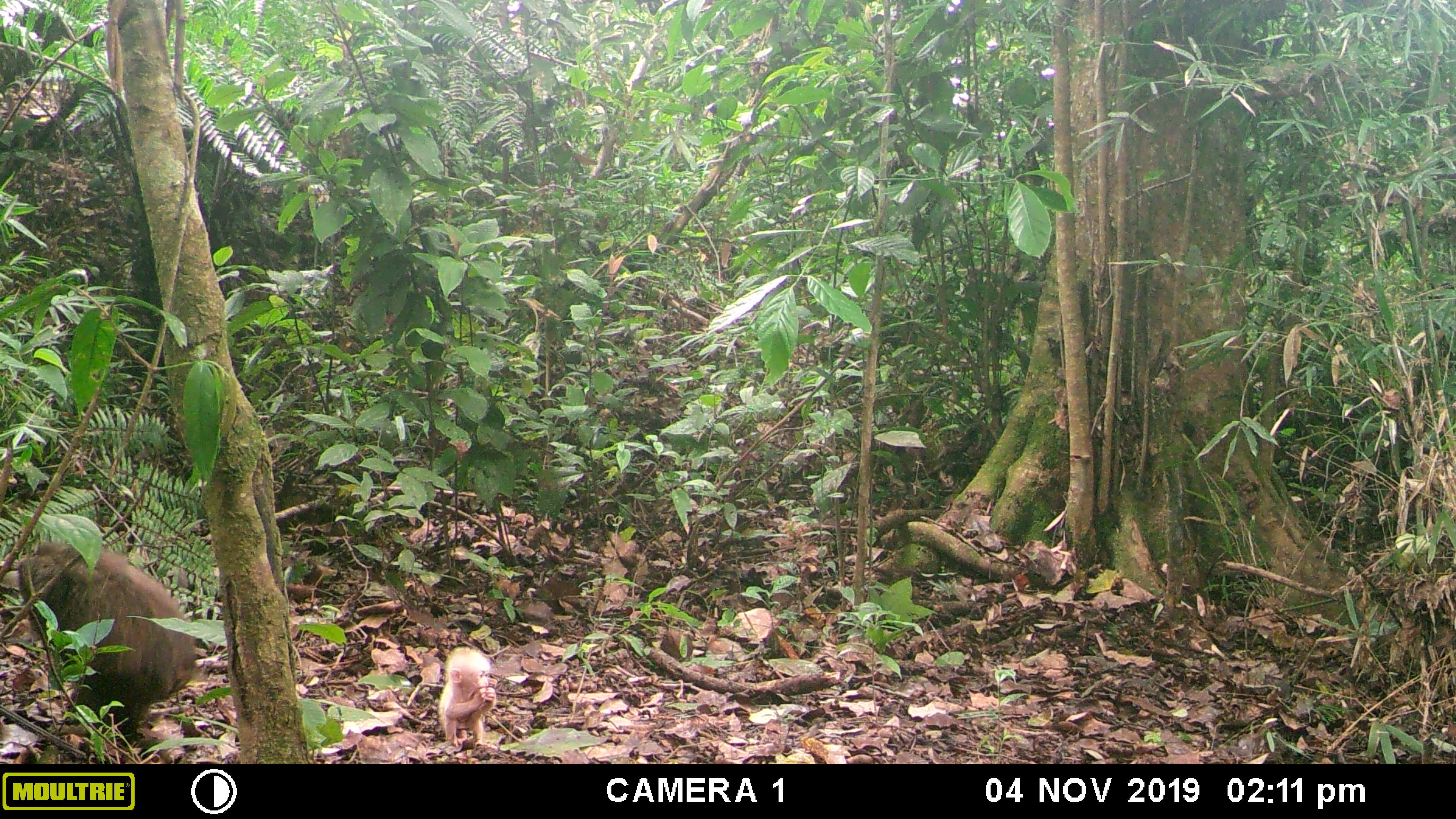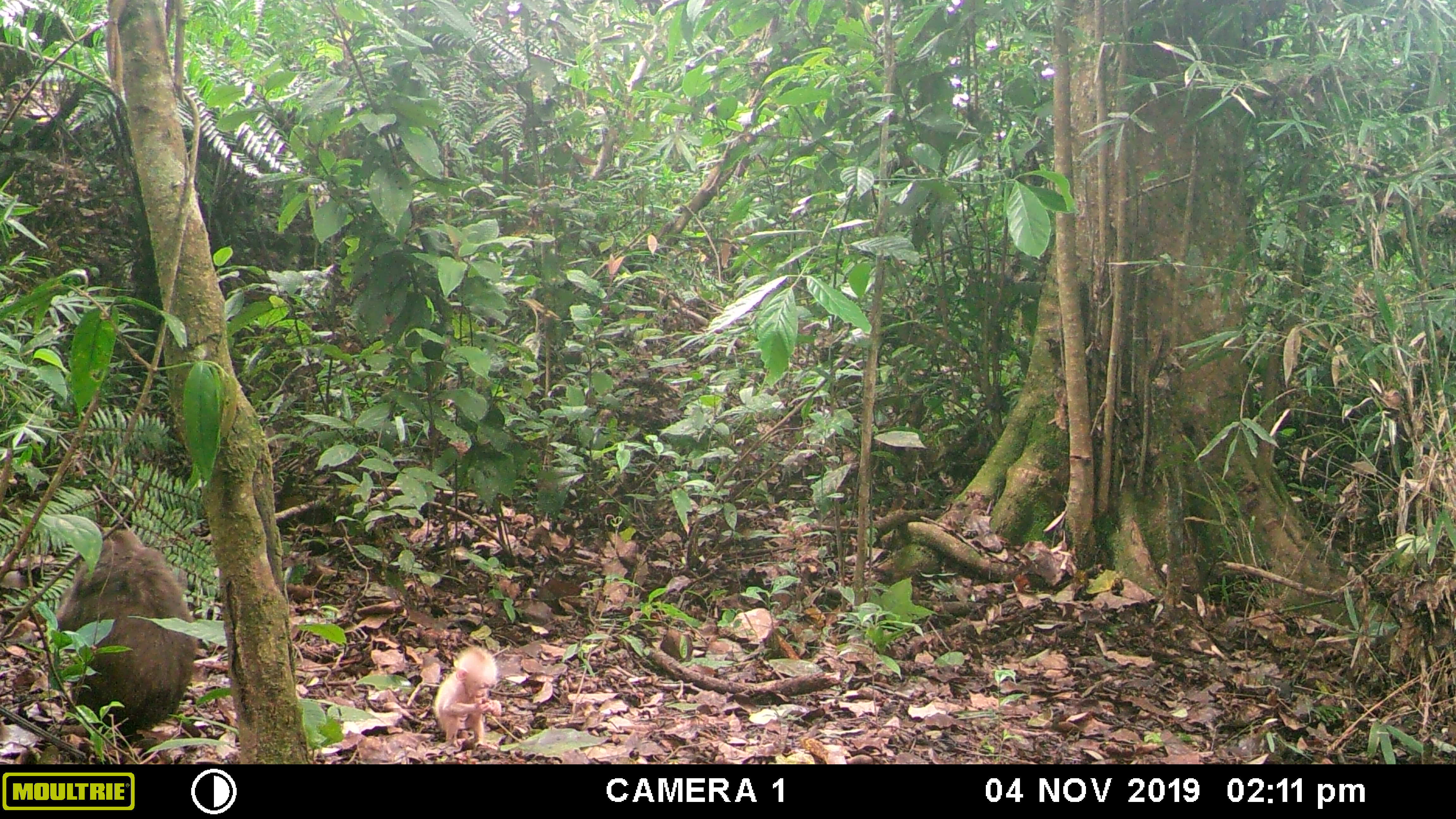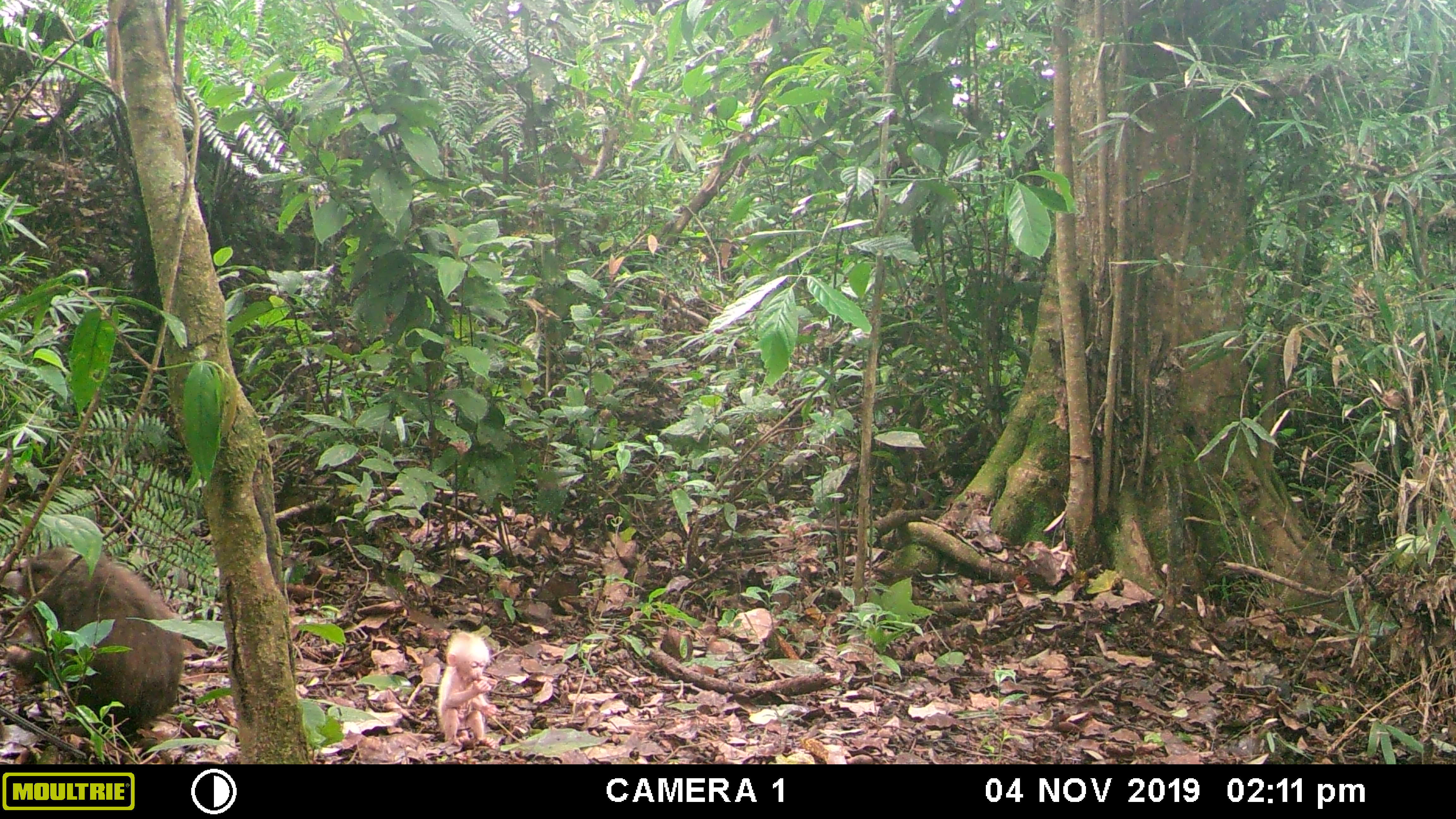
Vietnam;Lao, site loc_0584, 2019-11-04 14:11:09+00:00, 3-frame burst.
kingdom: Animalia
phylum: Chordata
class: Mammalia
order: Primates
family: Cercopithecidae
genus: Macaca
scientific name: Macaca arctoides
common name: stump-tailed macaque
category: stump tailed macaque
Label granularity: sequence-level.